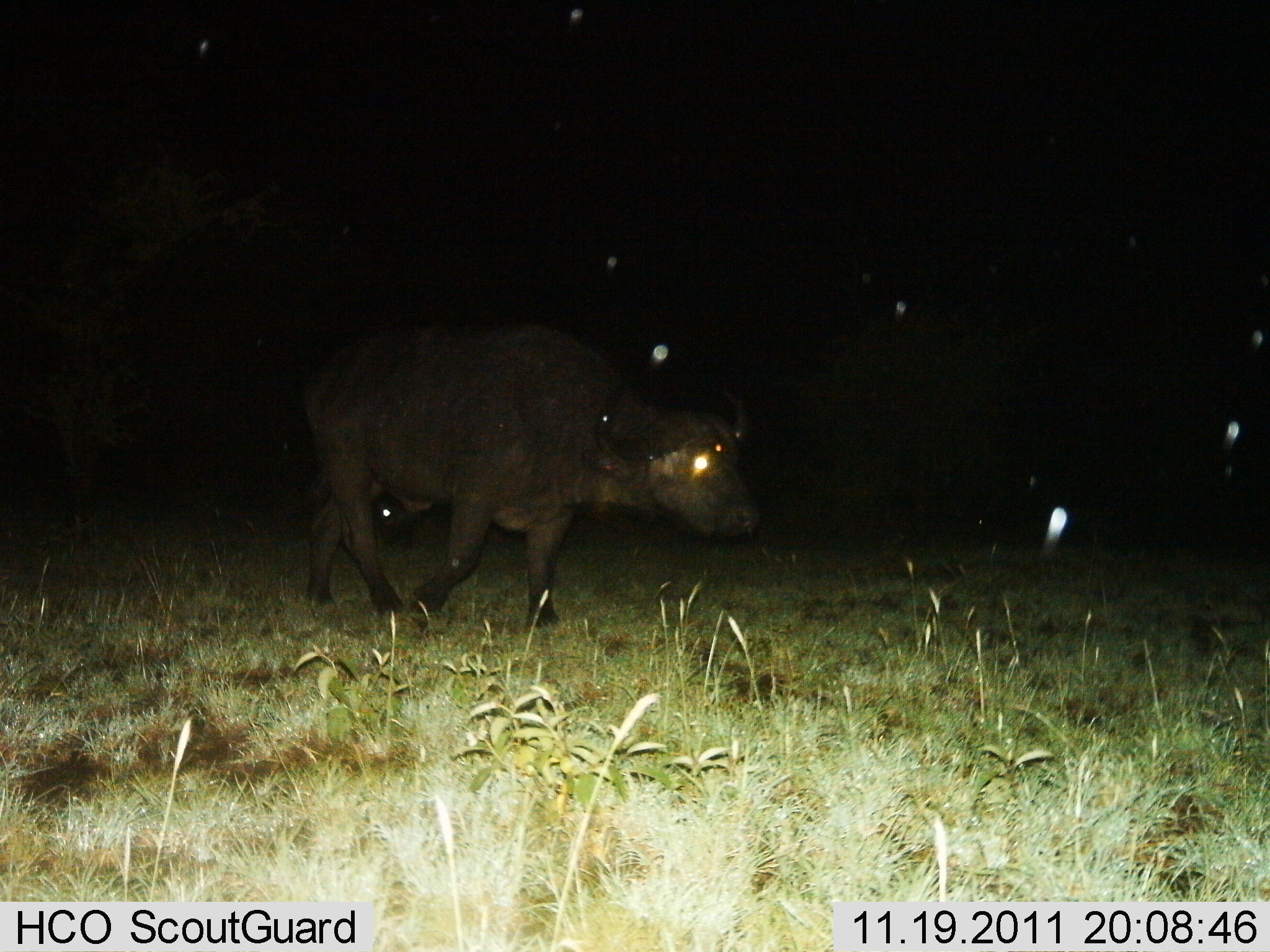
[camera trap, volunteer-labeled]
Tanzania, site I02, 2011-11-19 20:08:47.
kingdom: Animalia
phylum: Chordata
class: Mammalia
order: Artiodactyla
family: Bovidae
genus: Syncerus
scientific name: Syncerus caffer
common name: cape buffalo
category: buffalo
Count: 1.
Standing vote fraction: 8%.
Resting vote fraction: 0%.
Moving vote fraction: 92%.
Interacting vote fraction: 0%.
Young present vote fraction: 0%.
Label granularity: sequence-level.